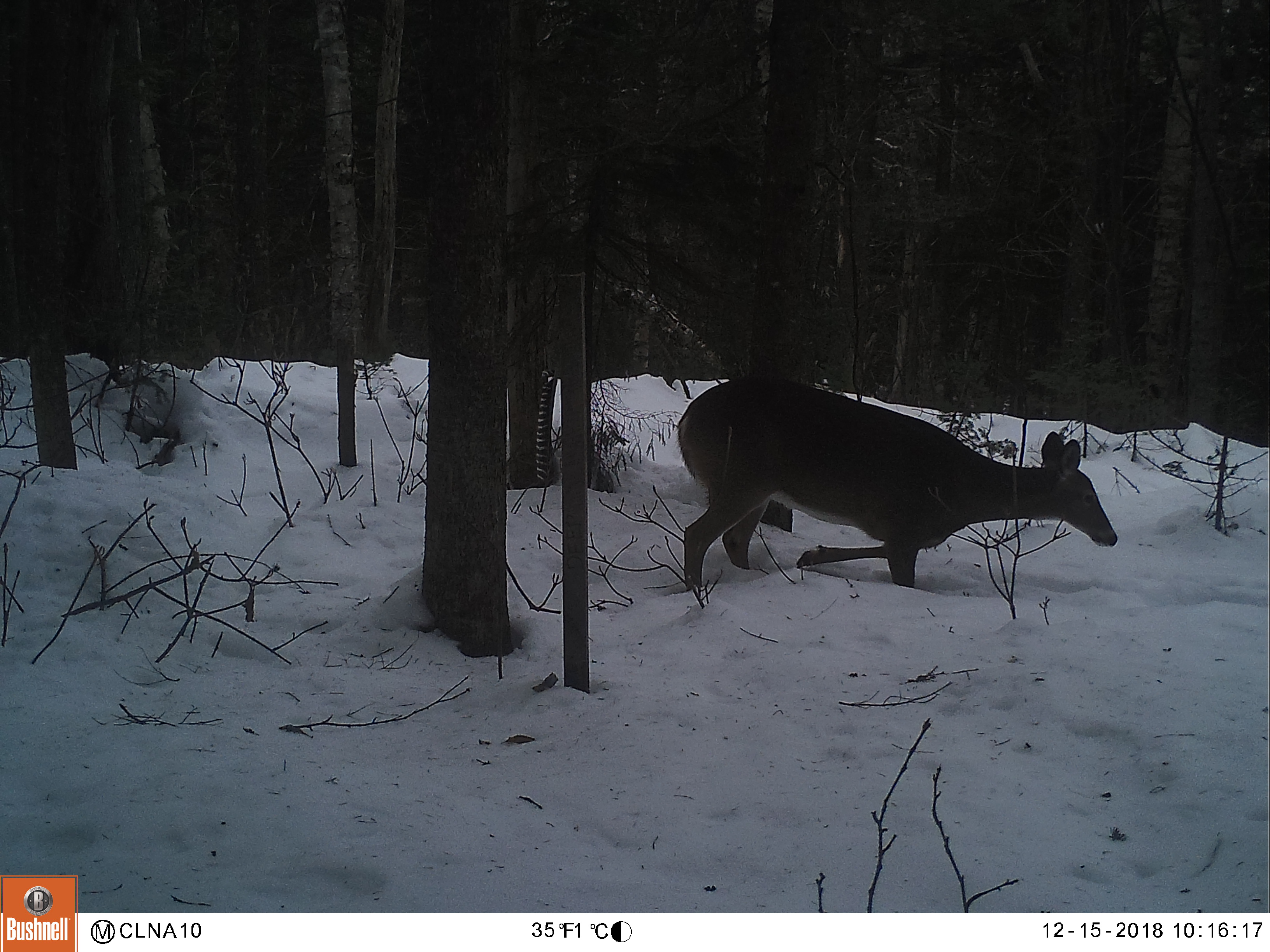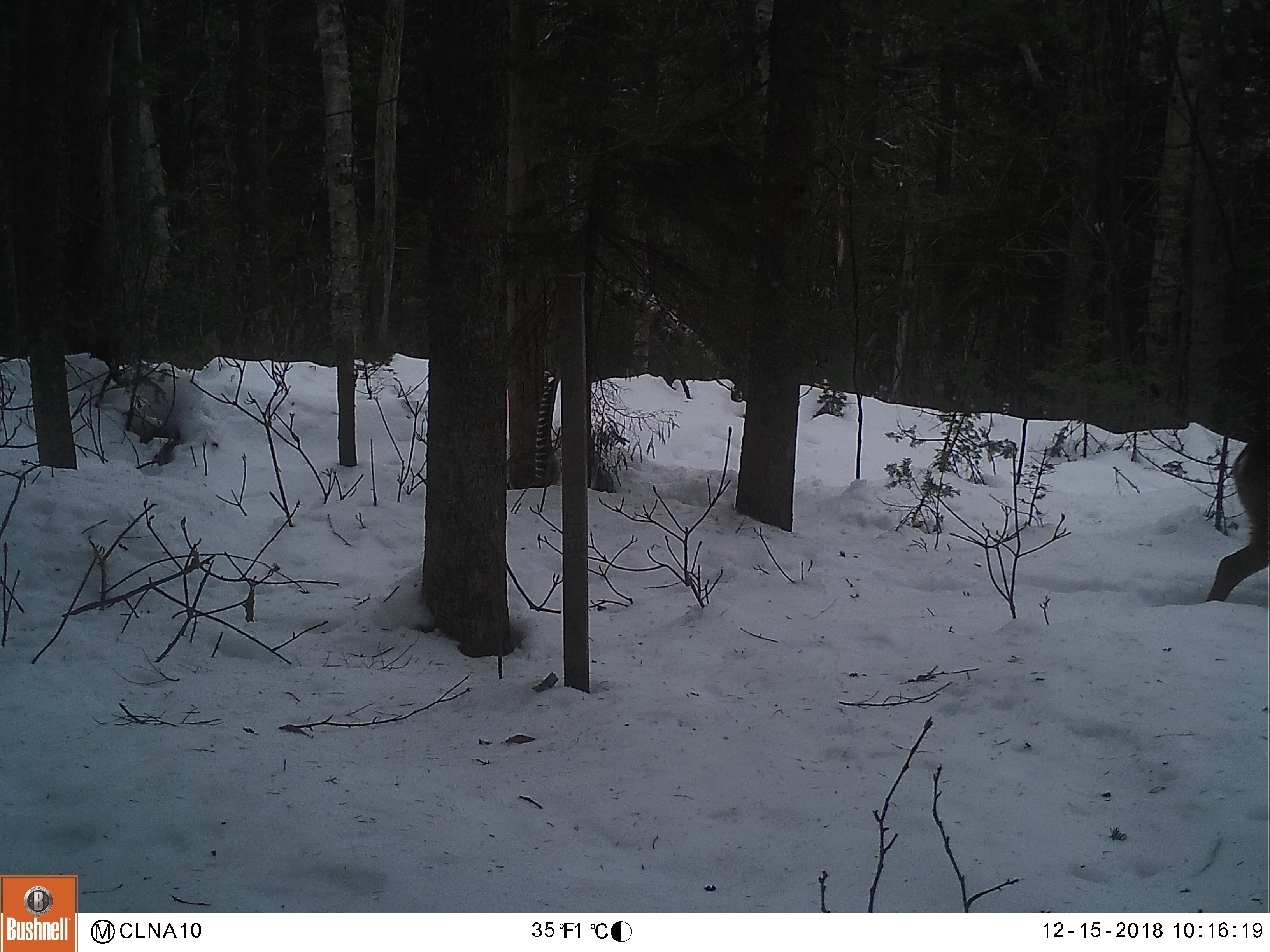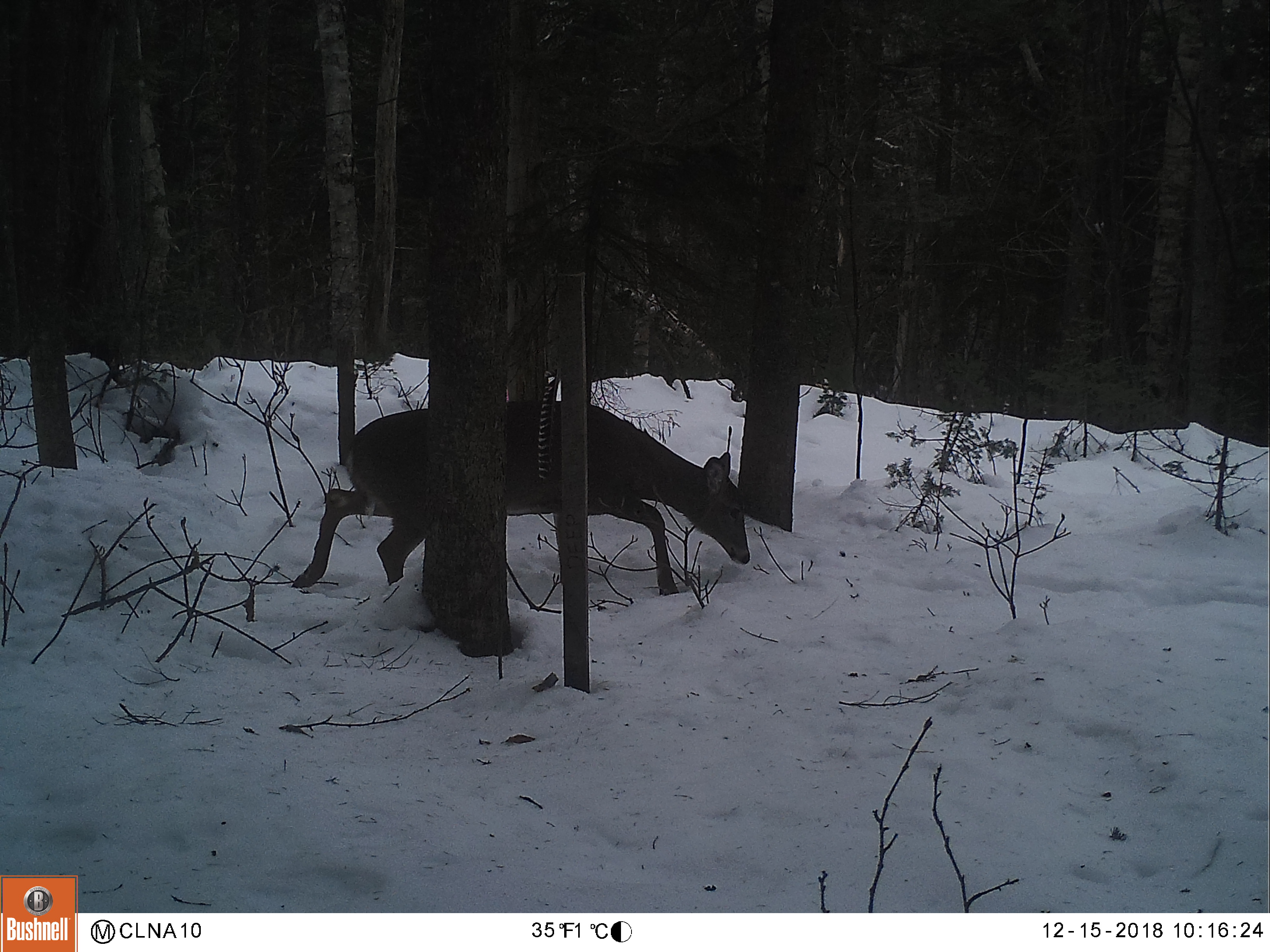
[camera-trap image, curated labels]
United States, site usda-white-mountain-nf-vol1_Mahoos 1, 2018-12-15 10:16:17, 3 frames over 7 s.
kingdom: Animalia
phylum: Chordata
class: Mammalia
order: Artiodactyla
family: Cervidae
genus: Odocoileus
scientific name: Odocoileus virginianus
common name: white-tailed deer